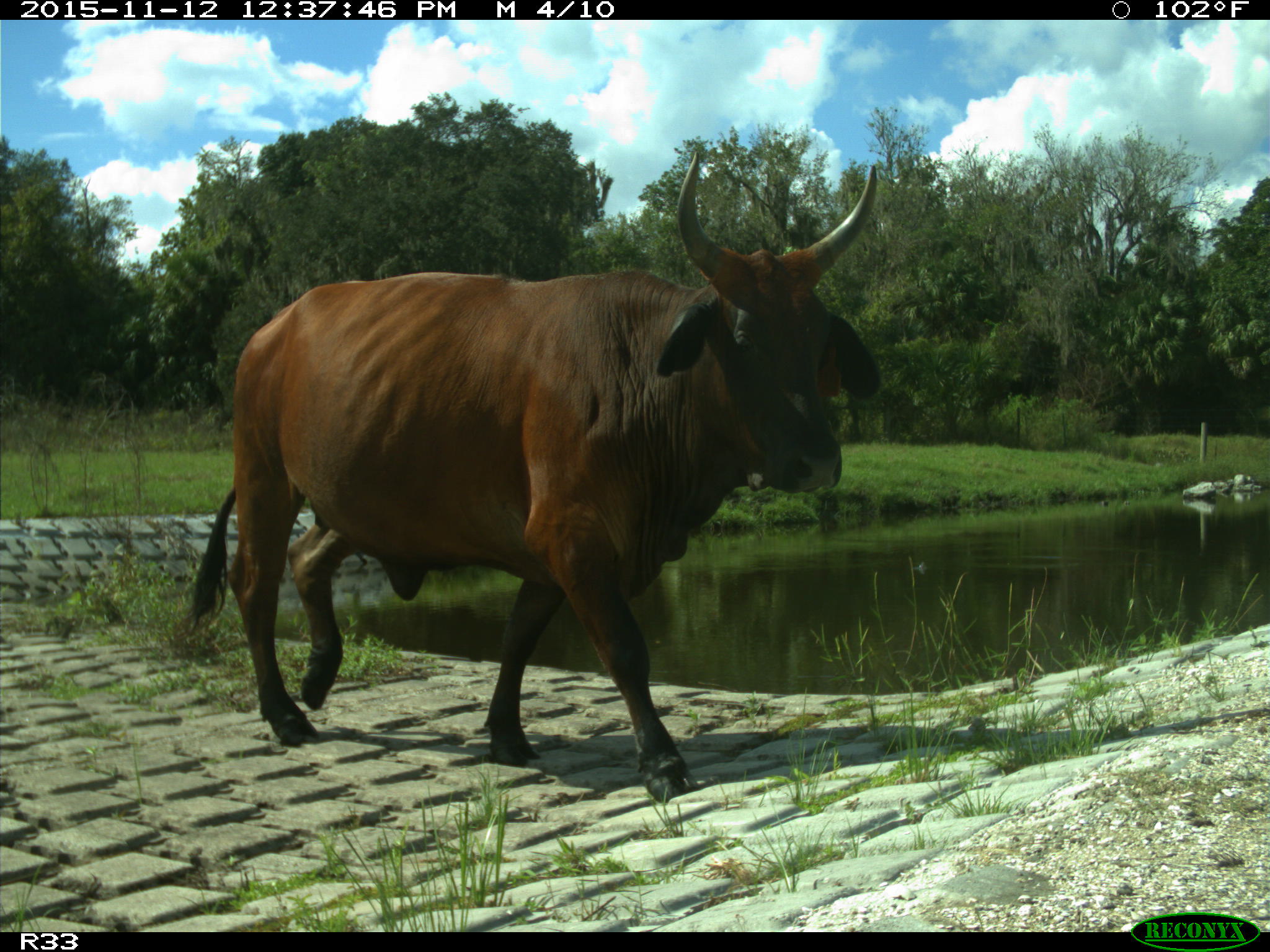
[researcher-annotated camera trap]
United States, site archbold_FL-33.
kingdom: Animalia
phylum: Chordata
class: Mammalia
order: Artiodactyla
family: Bovidae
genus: Bos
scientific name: Bos taurus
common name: domestic cow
Bos taurus (domestic cow).